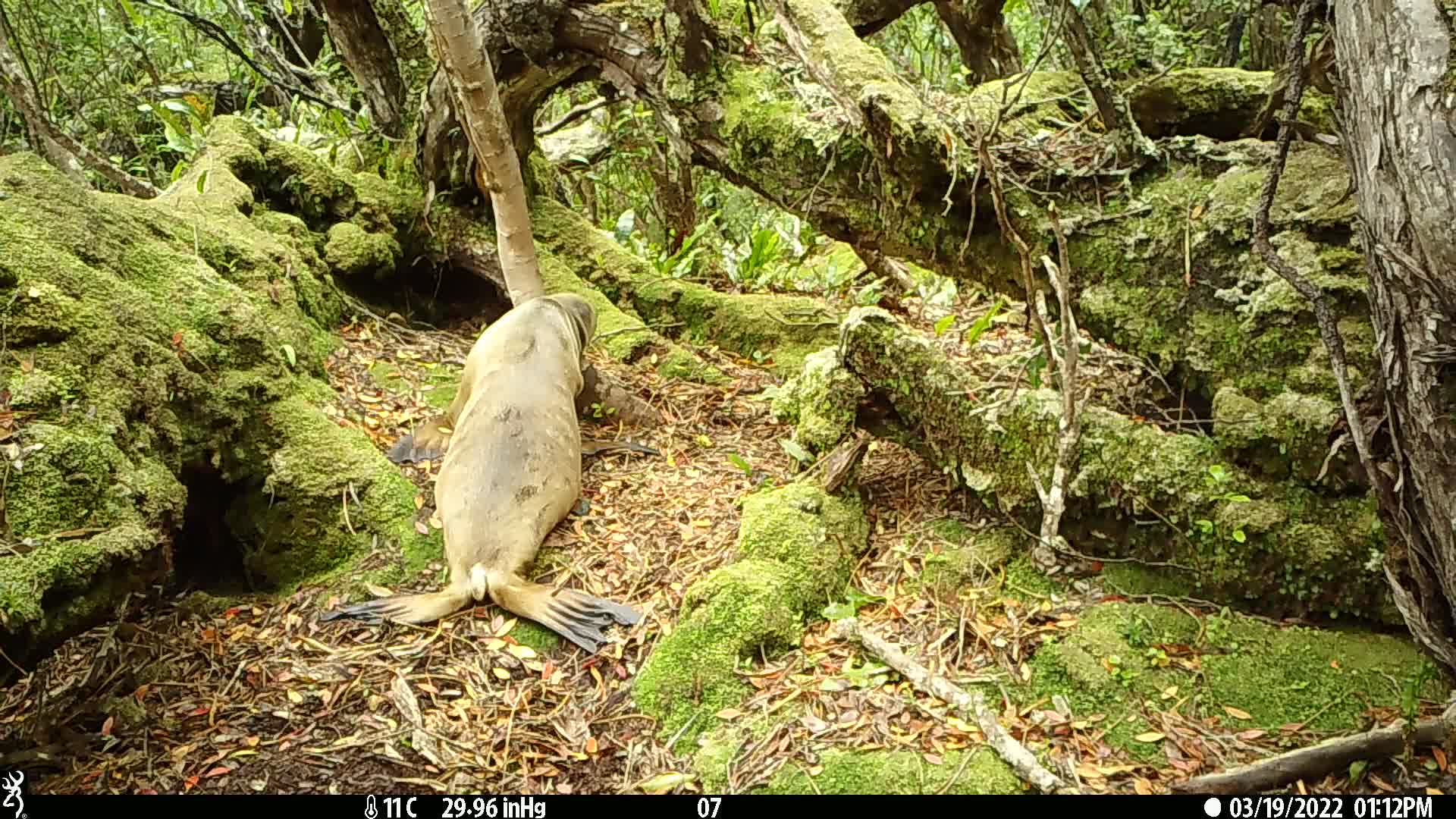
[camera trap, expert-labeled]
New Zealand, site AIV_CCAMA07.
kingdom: Animalia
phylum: Chordata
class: Mammalia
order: Carnivora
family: Otariidae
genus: Phocarctos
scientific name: Phocarctos hookeri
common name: new zealand sea lion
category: sealion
Sealion (new zealand sea lion) (Phocarctos hookeri).